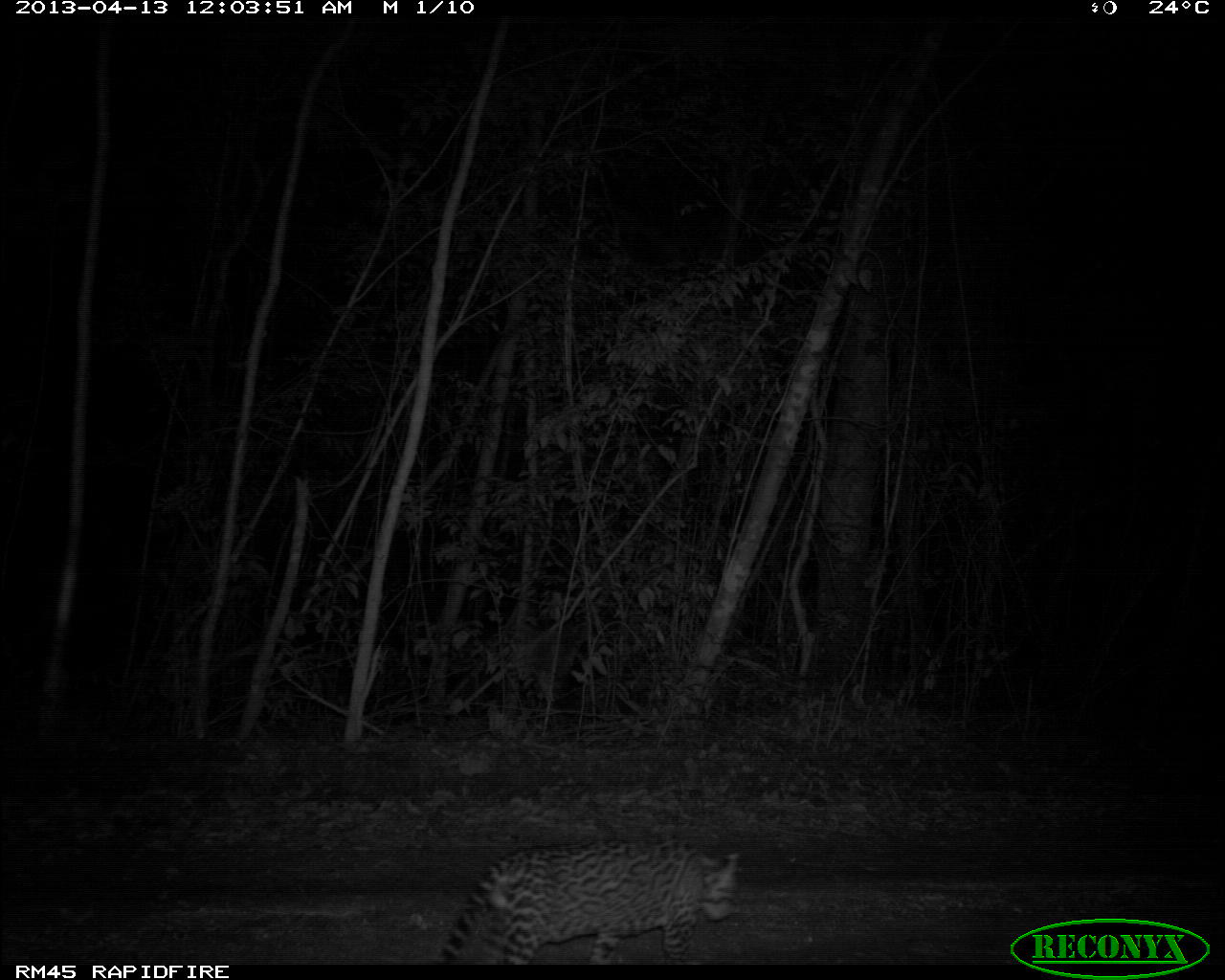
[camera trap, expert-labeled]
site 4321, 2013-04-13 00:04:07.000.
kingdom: Animalia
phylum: Chordata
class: Mammalia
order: Carnivora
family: Felidae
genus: Leopardus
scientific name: Leopardus pardalis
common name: ocelot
Leopardus pardalis (ocelot), count 1, sex male.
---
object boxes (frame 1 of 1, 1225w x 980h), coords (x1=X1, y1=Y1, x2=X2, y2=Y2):
leopardus pardalis: (x1=433, y1=834, x2=740, y2=963)